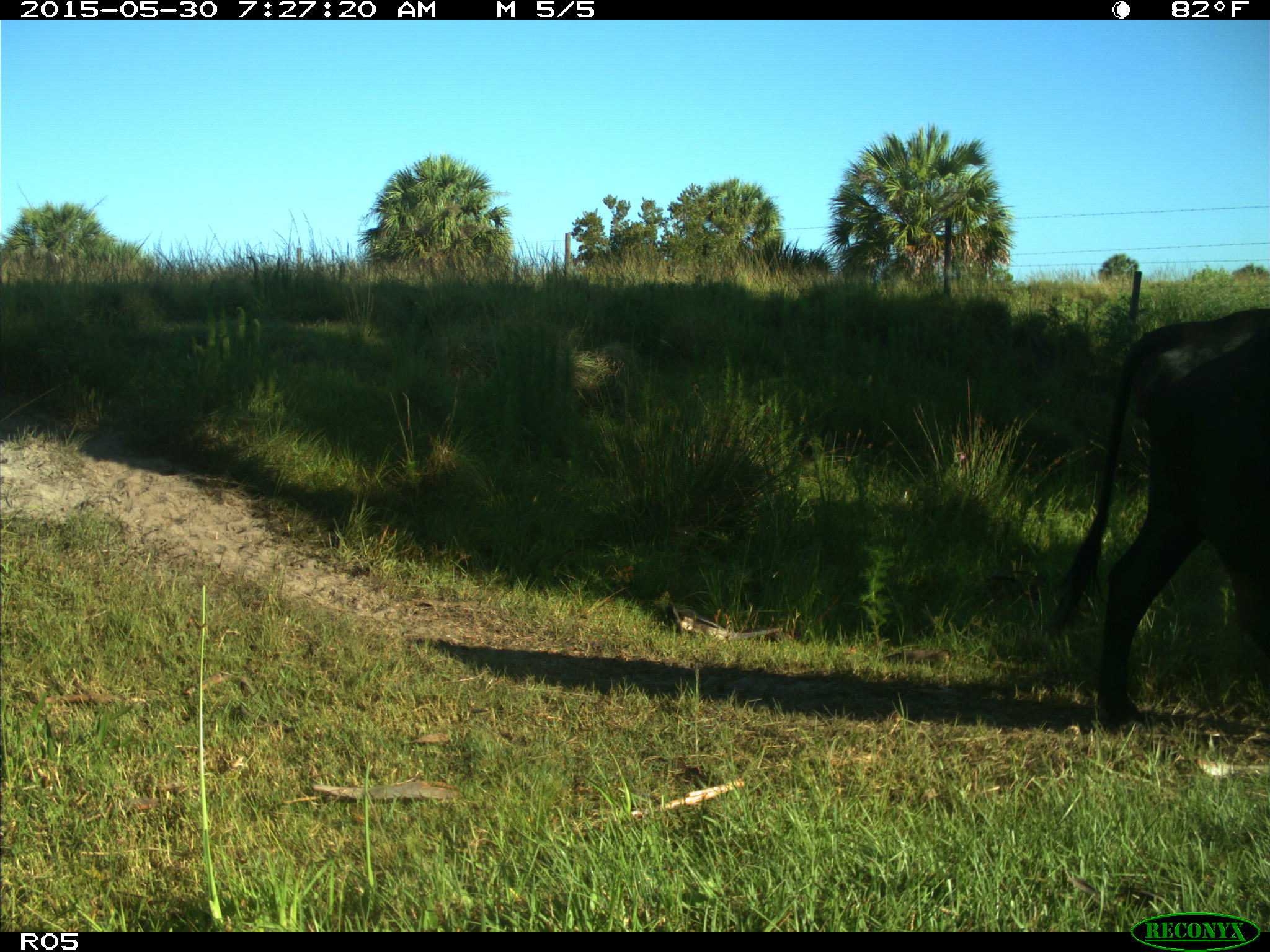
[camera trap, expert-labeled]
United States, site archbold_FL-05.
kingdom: Animalia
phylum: Chordata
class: Mammalia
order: Artiodactyla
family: Bovidae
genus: Bos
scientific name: Bos taurus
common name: domestic cow